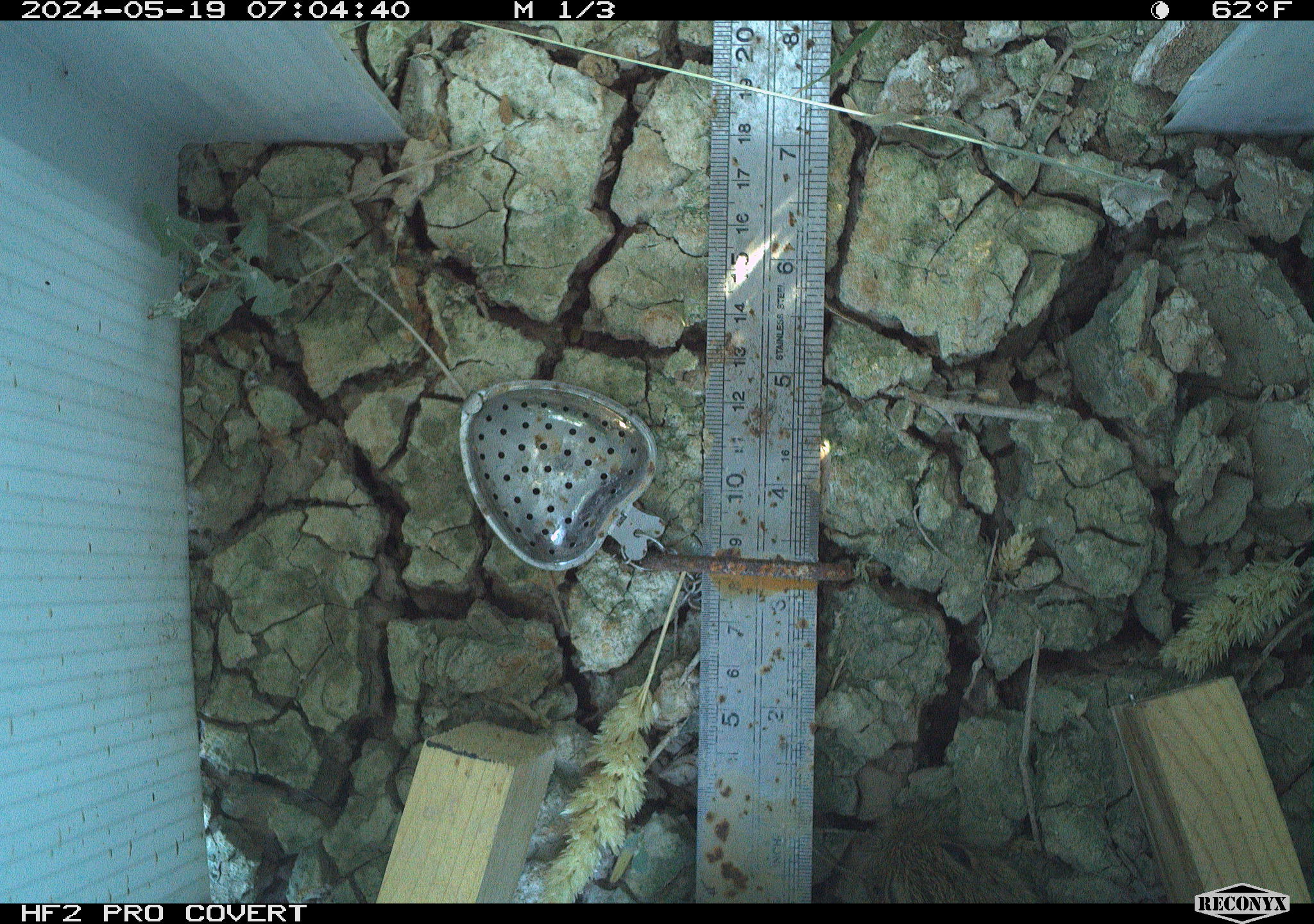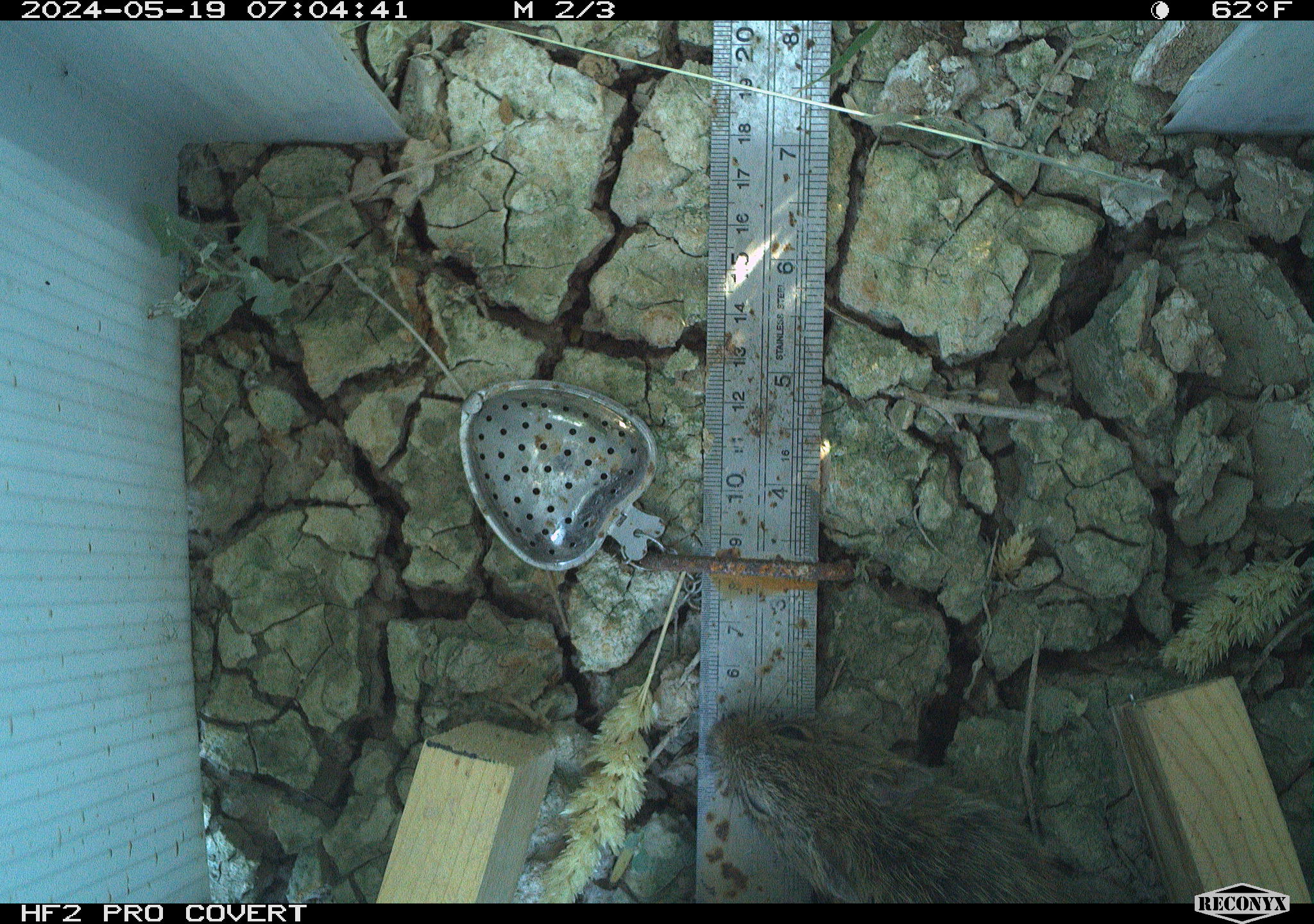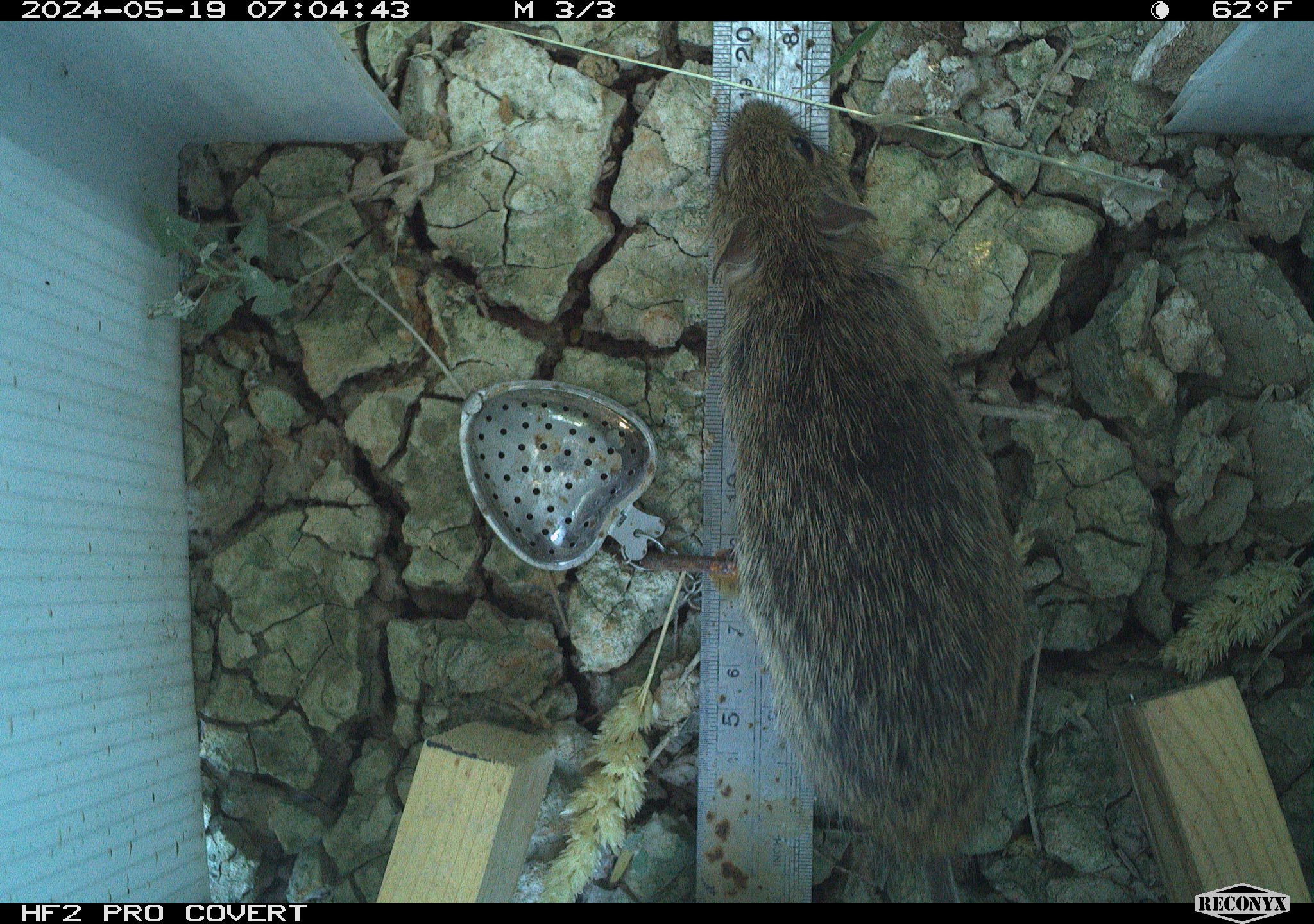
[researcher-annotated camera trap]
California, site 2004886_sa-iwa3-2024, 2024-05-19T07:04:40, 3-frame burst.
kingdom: Animalia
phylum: Chordata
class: Mammalia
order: Rodentia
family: Cricetidae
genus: Sigmodon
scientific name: Sigmodon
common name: cotton rat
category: sigmodon species